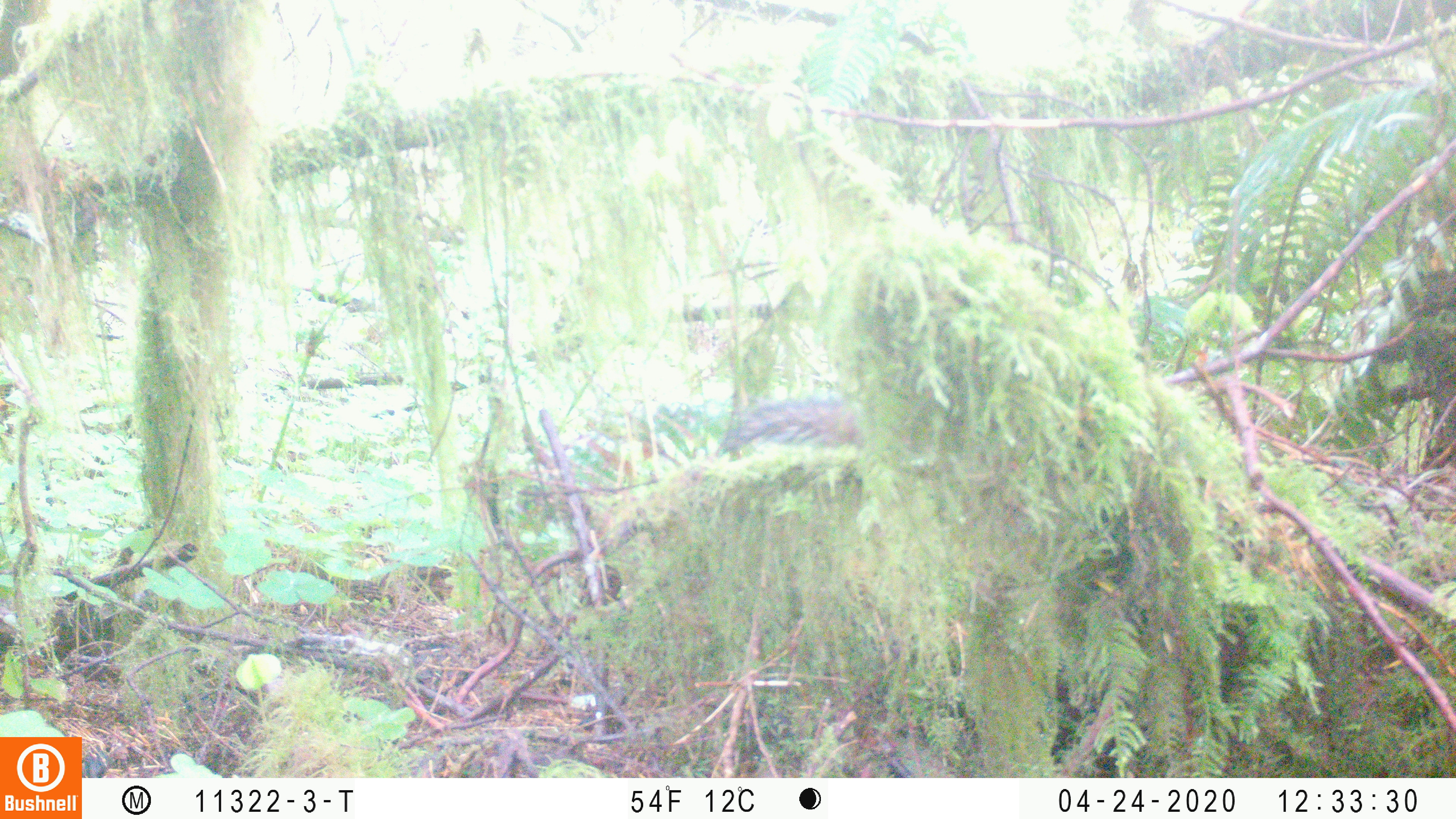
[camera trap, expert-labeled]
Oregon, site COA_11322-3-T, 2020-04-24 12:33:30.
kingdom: Animalia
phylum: Chordata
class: Mammalia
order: Rodentia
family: Sciuridae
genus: Neotamias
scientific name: Neotamias townsendii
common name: townsend's chipmunk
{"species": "townsend's chipmunk (Neotamias townsendii)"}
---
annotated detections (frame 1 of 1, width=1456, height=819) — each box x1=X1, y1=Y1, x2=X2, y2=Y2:
townsend's chipmunk: x1=728, y1=383, x2=855, y2=459